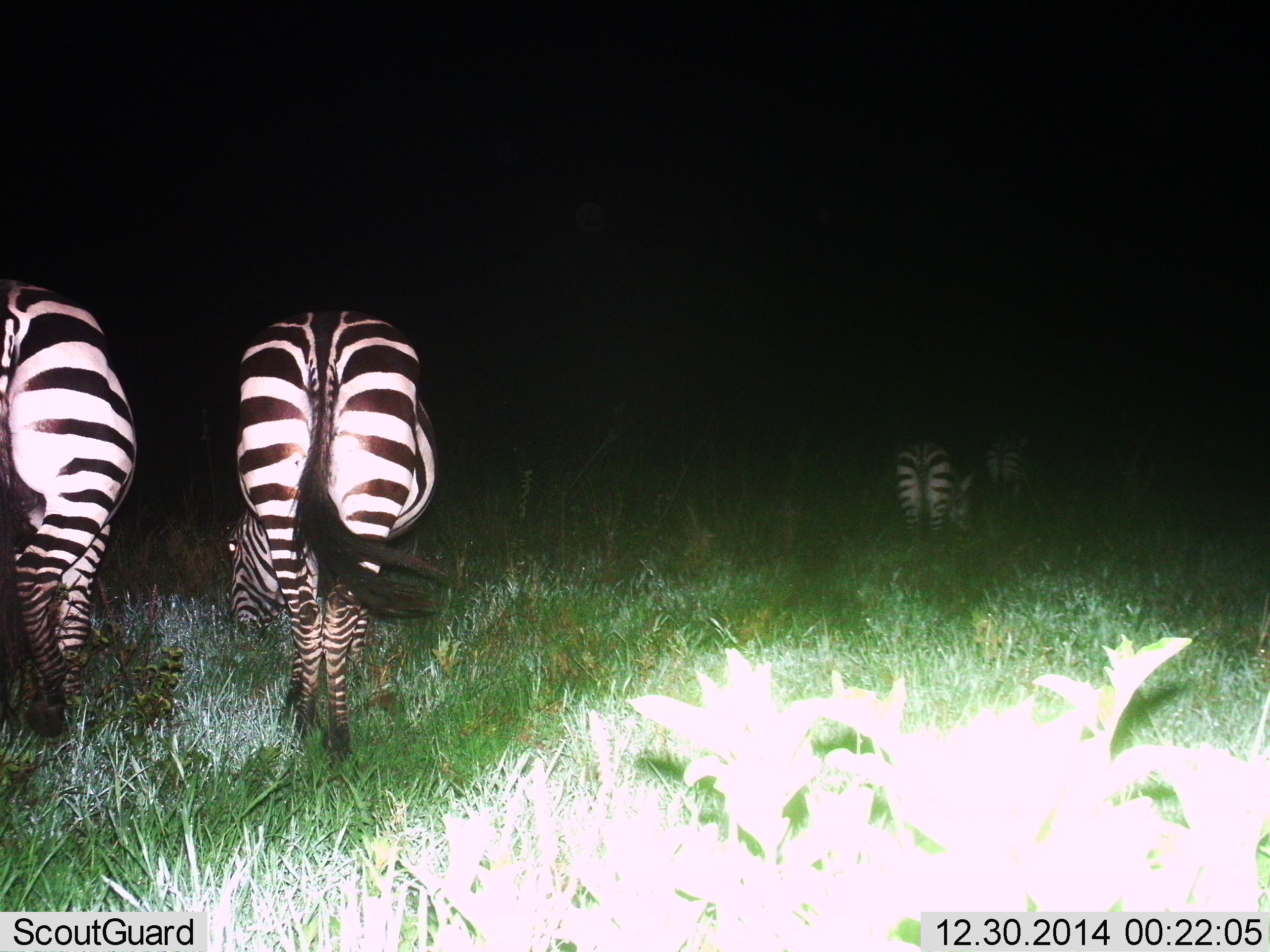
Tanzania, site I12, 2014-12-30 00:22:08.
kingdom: Animalia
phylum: Chordata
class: Mammalia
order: Perissodactyla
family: Equidae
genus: Equus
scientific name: Equus quagga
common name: plains zebra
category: zebra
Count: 4.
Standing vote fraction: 0%.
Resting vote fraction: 0%.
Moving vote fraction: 20%.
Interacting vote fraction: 0%.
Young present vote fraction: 0%.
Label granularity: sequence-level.